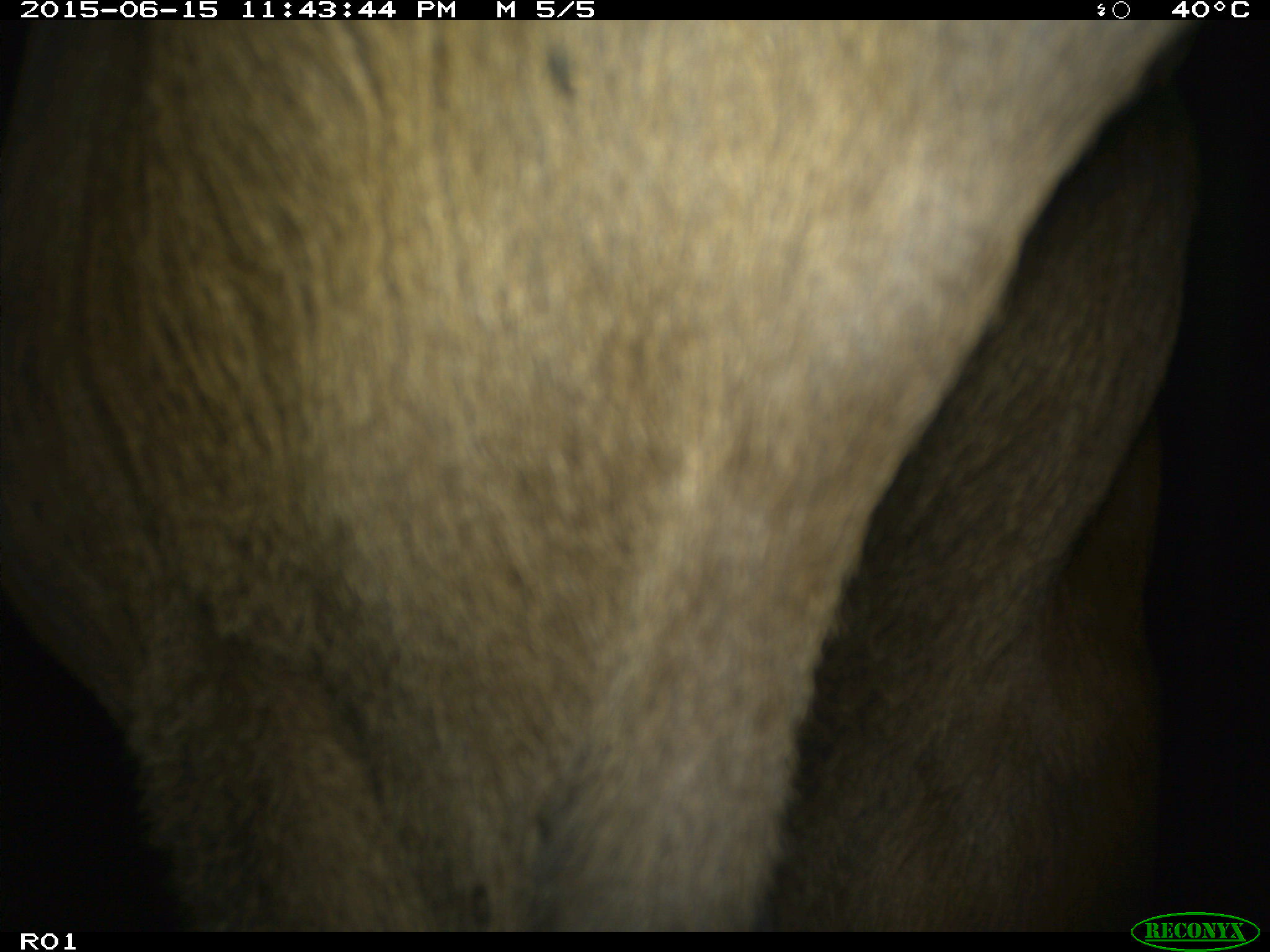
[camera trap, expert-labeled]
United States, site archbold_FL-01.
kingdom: Animalia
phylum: Chordata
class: Mammalia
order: Artiodactyla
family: Bovidae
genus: Bos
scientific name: Bos taurus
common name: domestic cow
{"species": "Bos taurus (domestic cow)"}